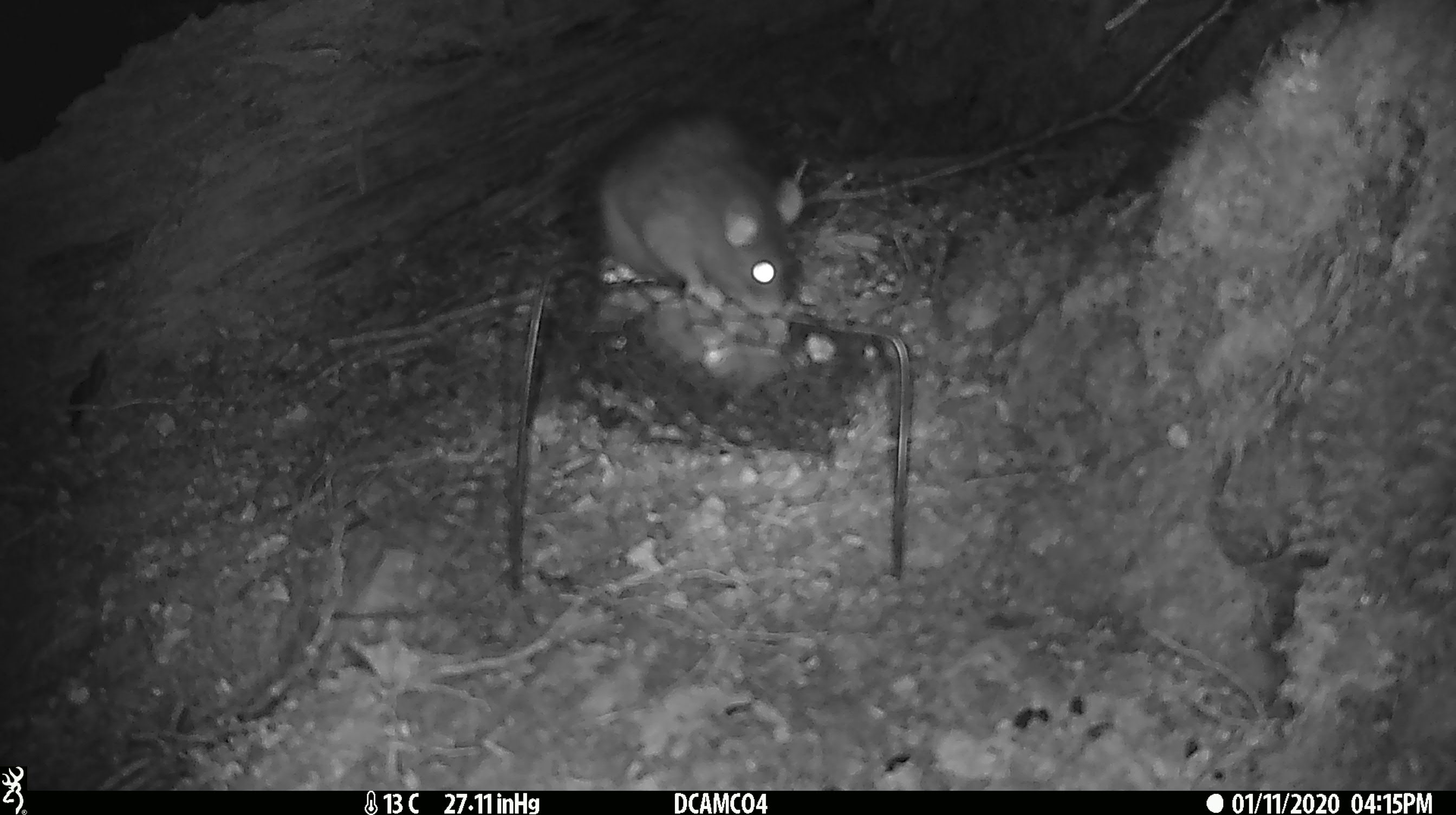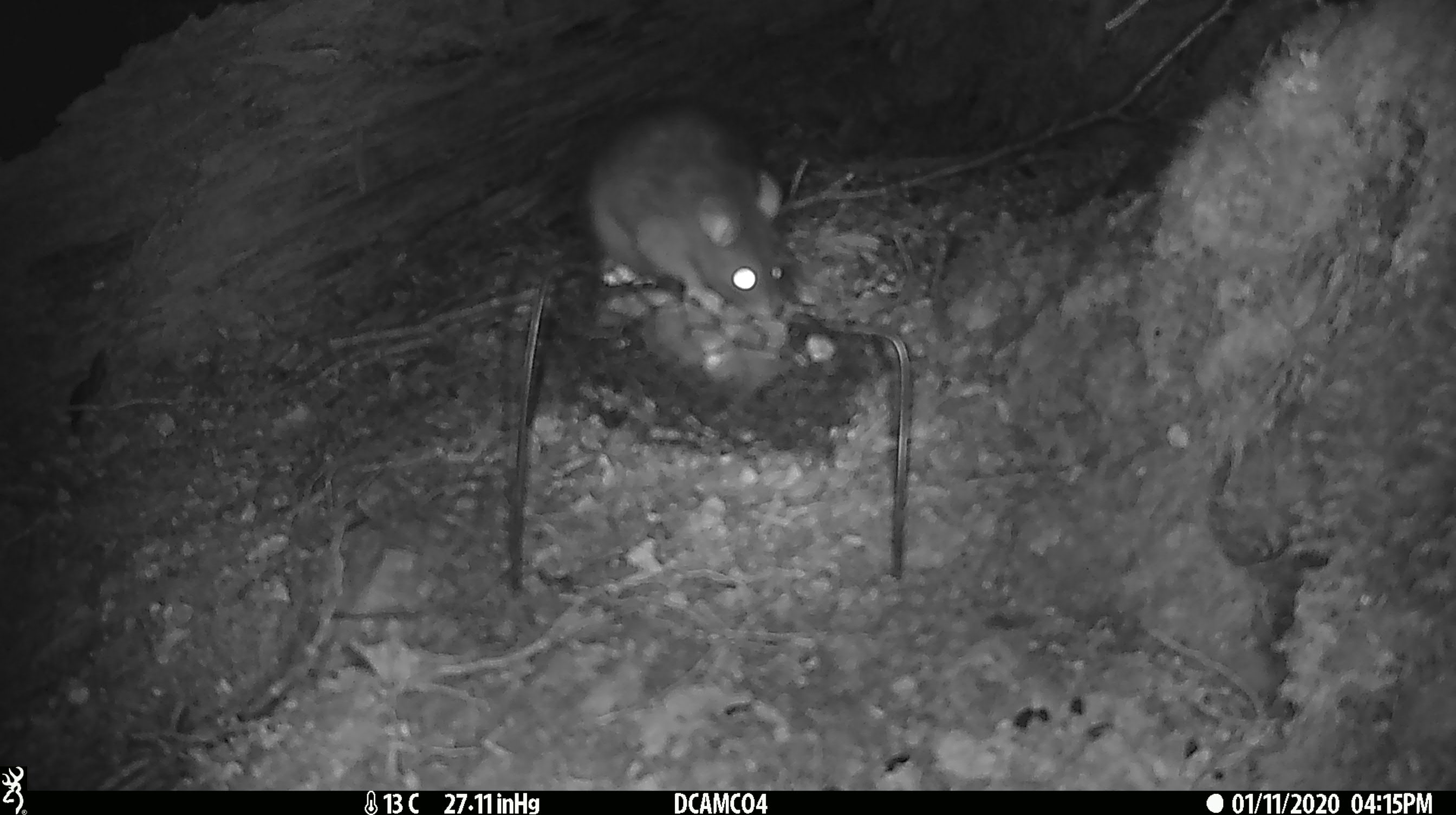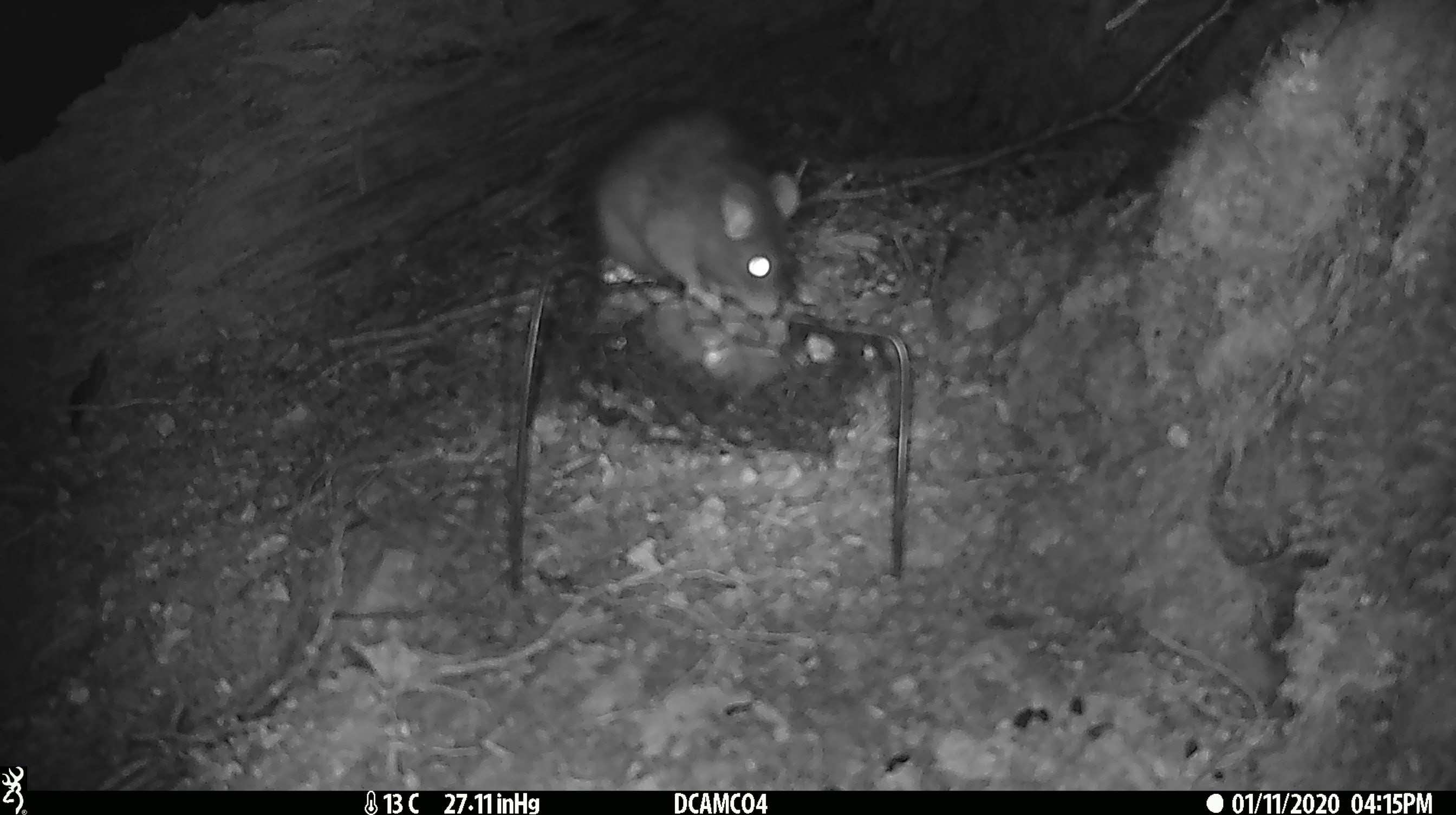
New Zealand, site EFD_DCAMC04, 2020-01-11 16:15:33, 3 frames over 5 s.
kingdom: Animalia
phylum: Chordata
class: Mammalia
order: Rodentia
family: Muridae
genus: Rattus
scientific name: Rattus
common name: rat